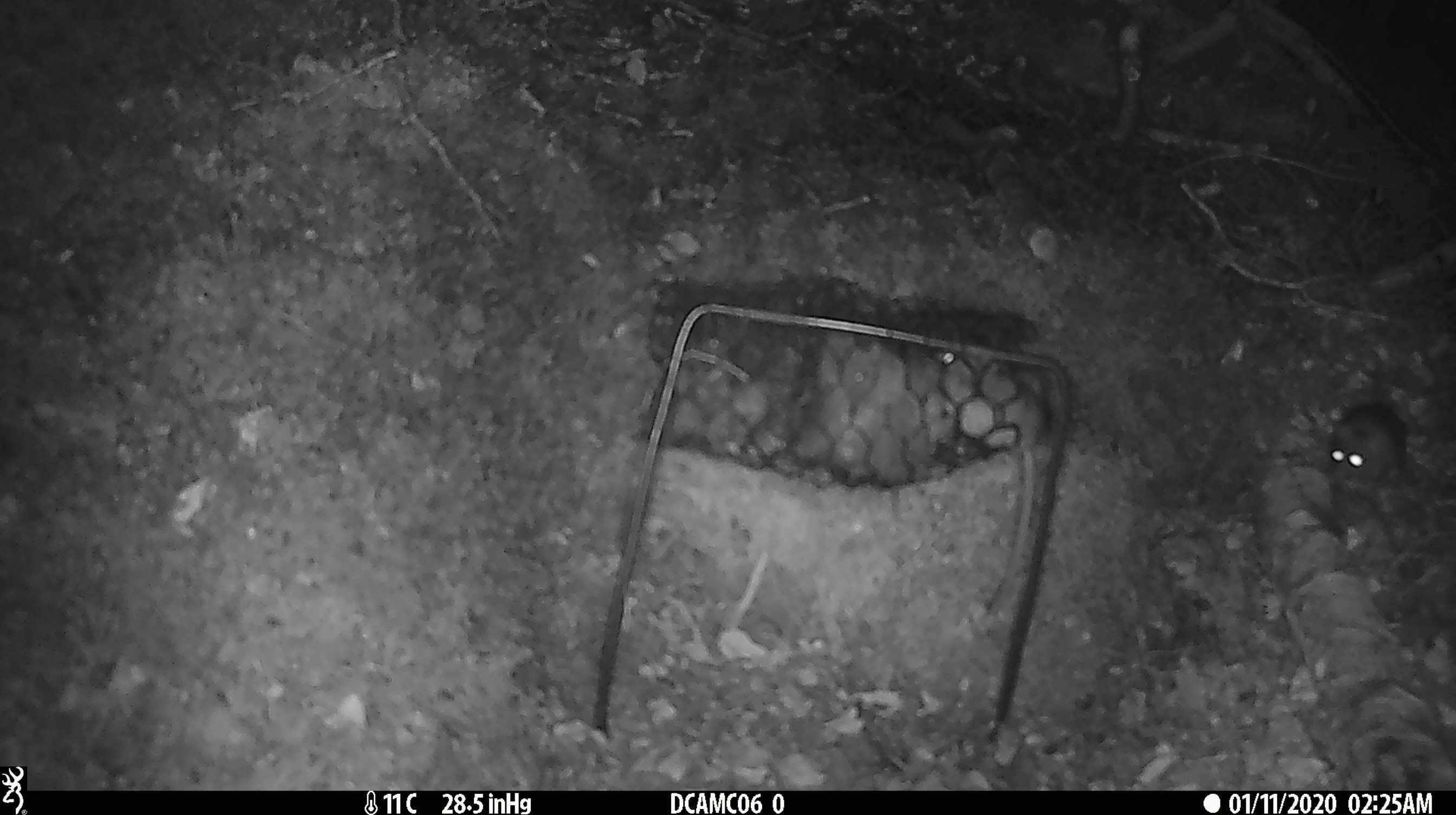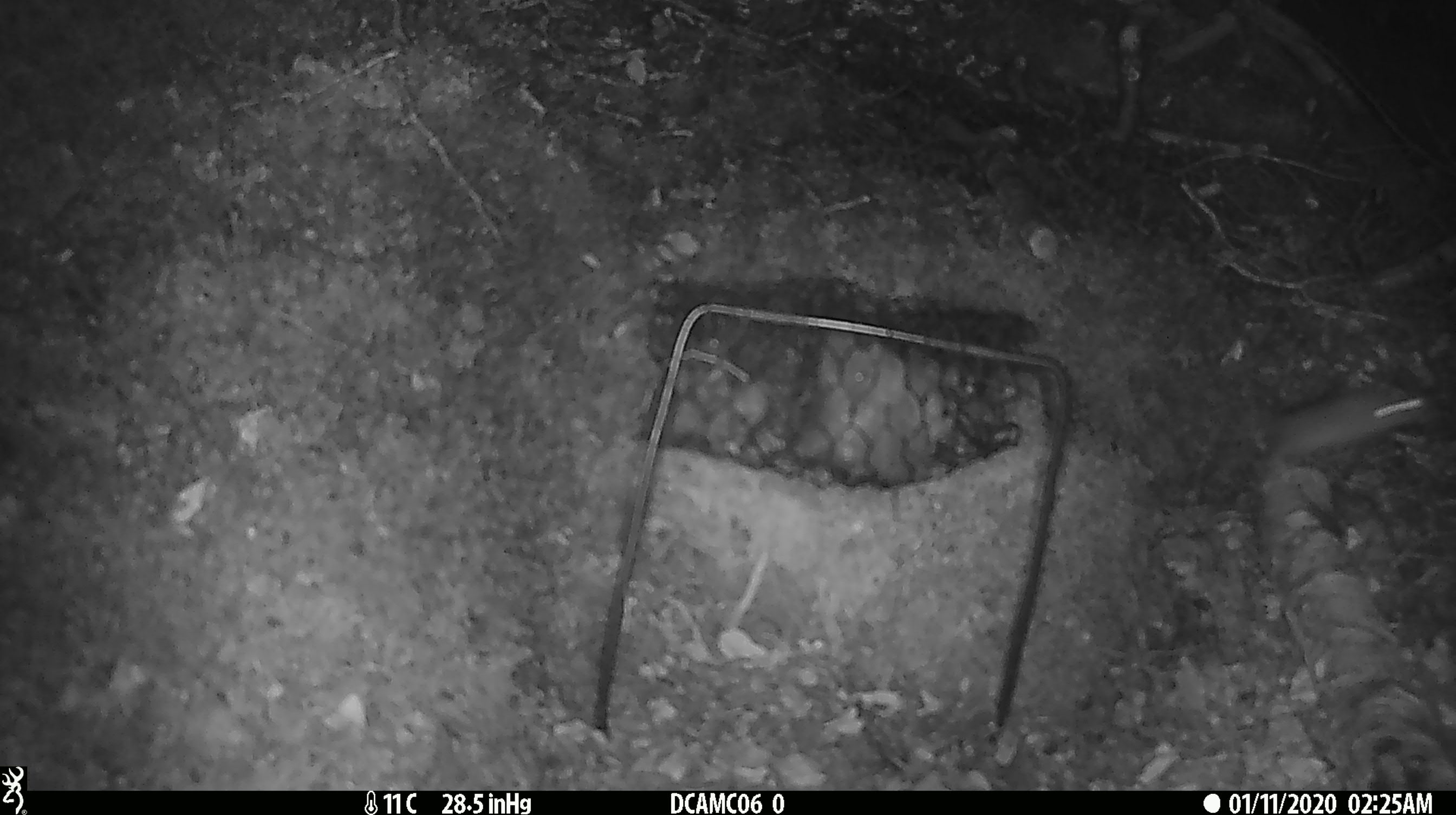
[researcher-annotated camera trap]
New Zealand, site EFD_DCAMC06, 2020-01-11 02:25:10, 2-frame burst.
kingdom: Animalia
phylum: Chordata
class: Mammalia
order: Rodentia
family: Muridae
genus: Mus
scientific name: Mus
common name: mouse